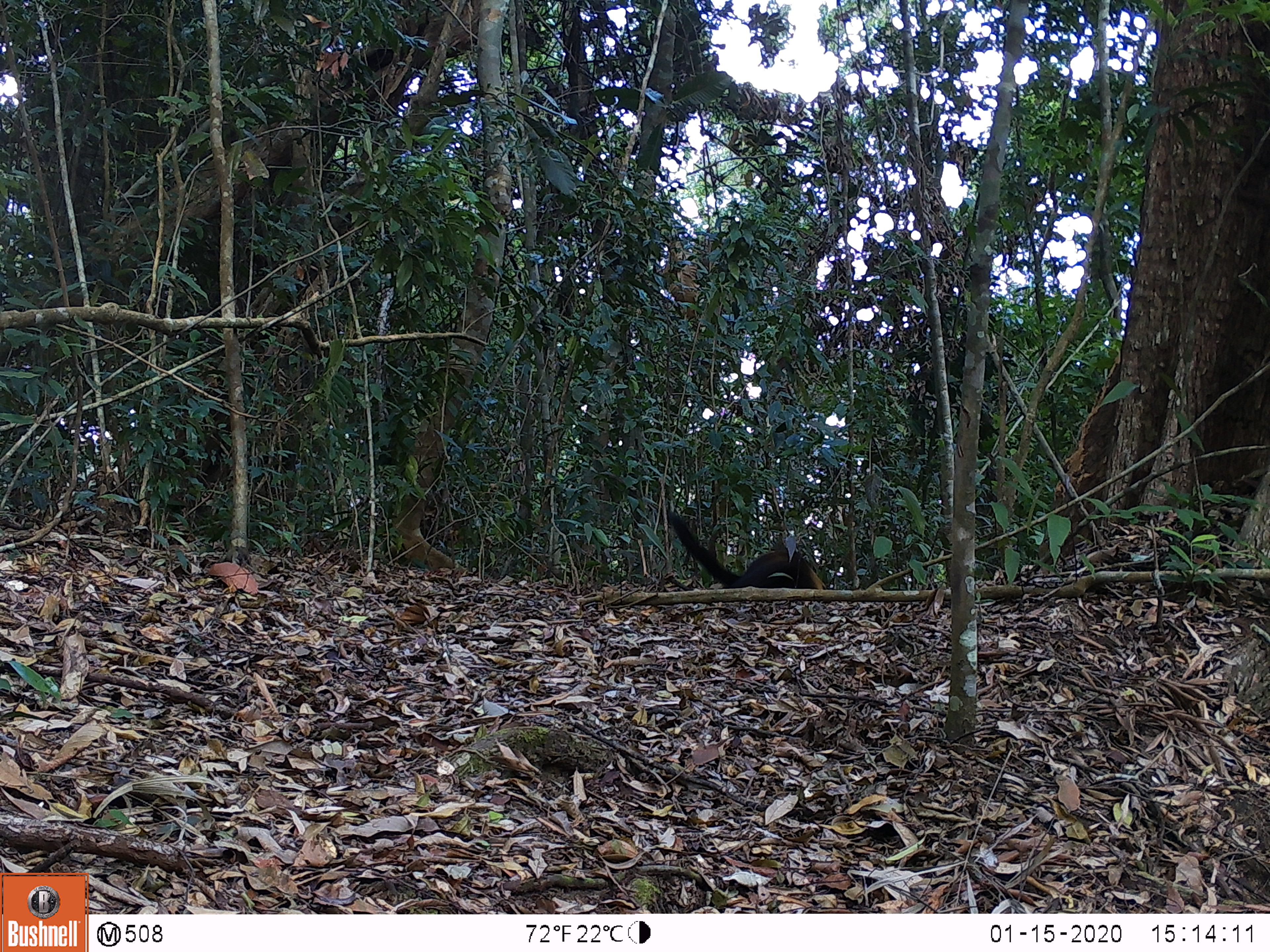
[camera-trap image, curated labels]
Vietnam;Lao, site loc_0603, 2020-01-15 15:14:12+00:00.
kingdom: Animalia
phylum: Chordata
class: Mammalia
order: Carnivora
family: Mustelidae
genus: Martes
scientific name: Martes flavigula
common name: yellow-throated marten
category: yellow throated marten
Yellow throated marten (yellow-throated marten) (Martes flavigula). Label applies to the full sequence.